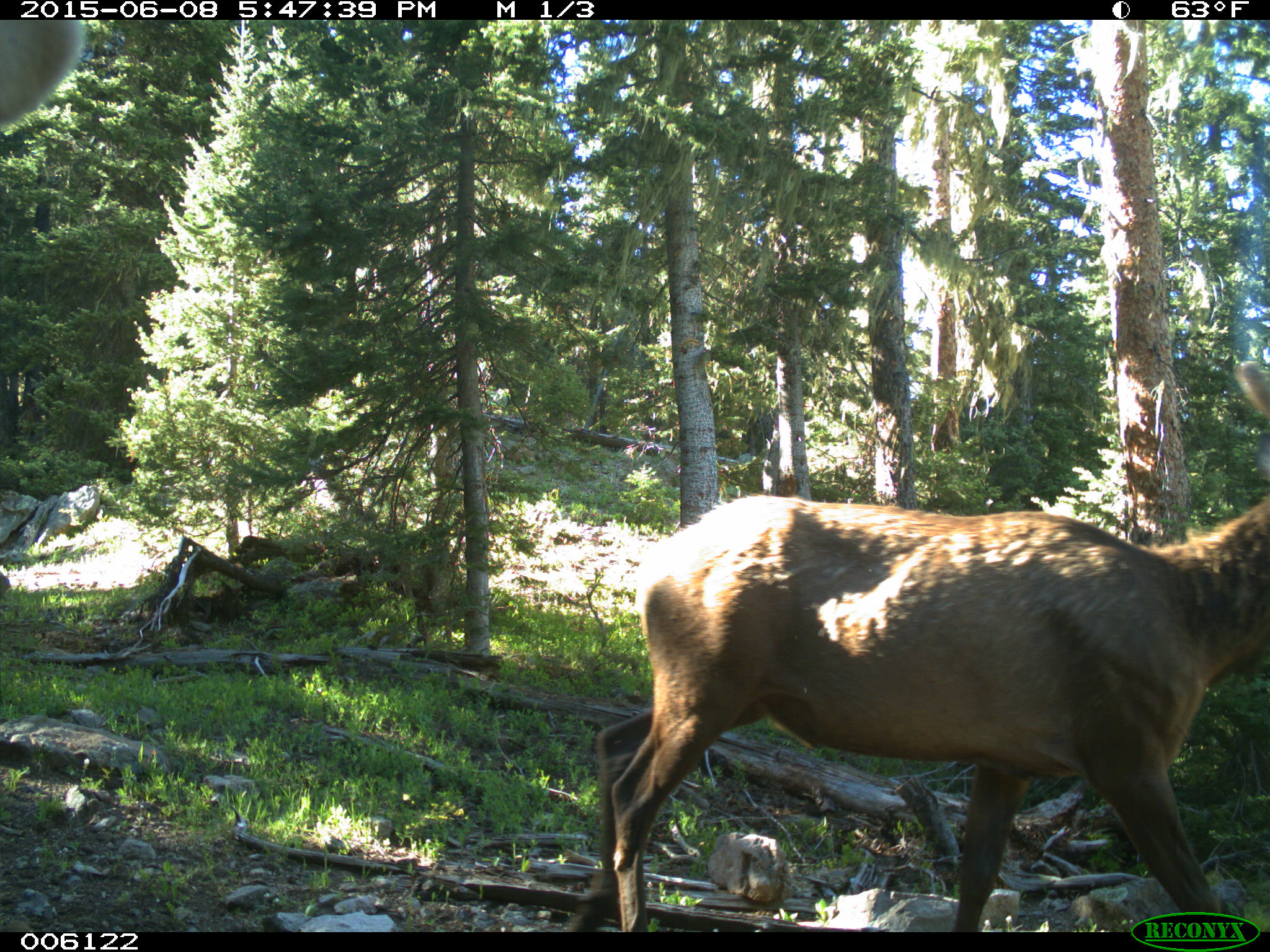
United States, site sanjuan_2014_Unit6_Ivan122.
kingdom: Animalia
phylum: Chordata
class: Mammalia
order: Artiodactyla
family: Cervidae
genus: Cervus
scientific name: Cervus elaphus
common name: red deer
Cervus elaphus (red deer).